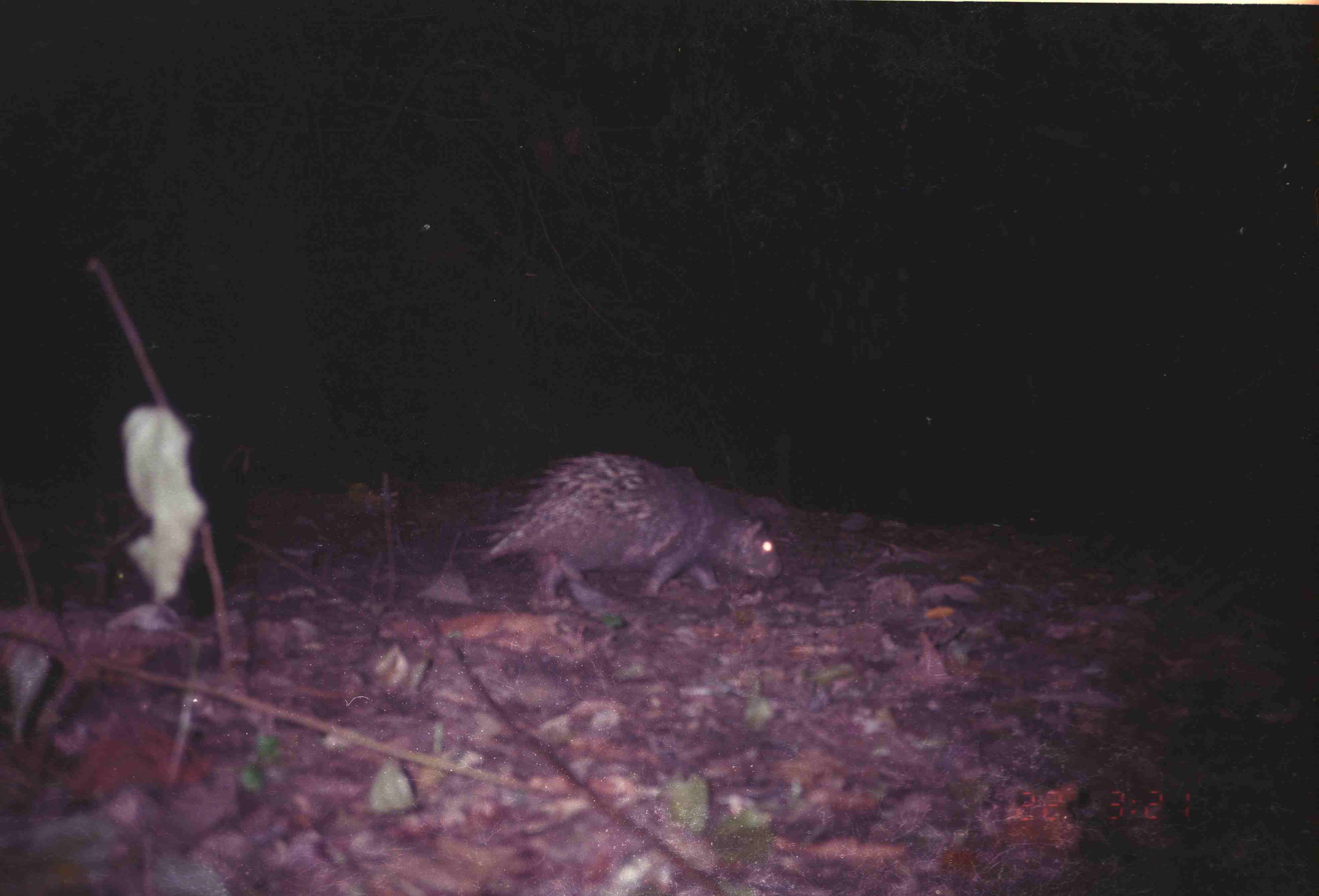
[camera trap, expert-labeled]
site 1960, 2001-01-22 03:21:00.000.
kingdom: Animalia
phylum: Chordata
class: Mammalia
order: Rodentia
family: Hystricidae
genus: Hystrix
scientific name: Hystrix brachyura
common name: east asian porcupine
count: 1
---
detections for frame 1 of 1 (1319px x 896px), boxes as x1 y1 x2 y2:
hystrix brachyura: 471 447 785 614